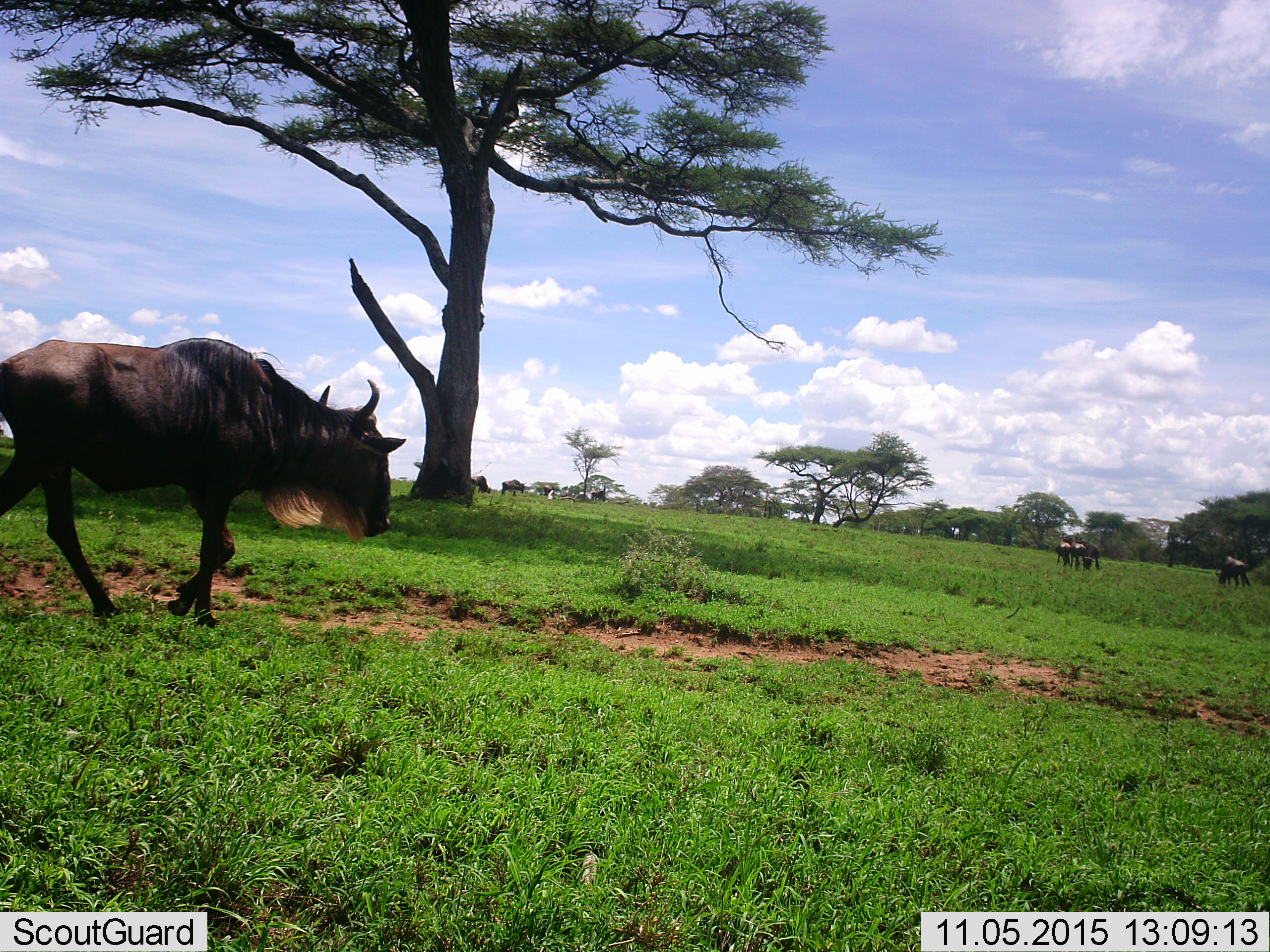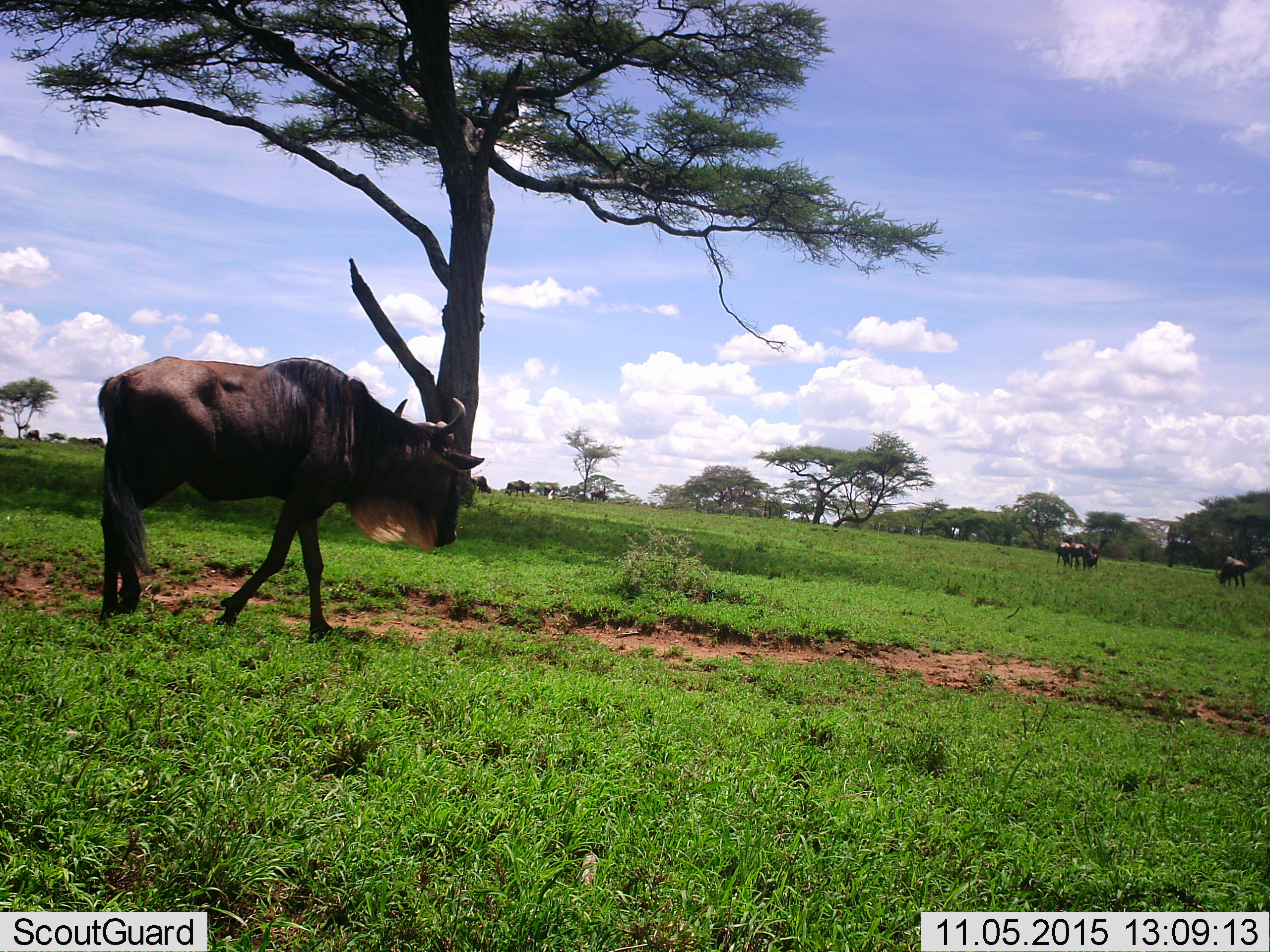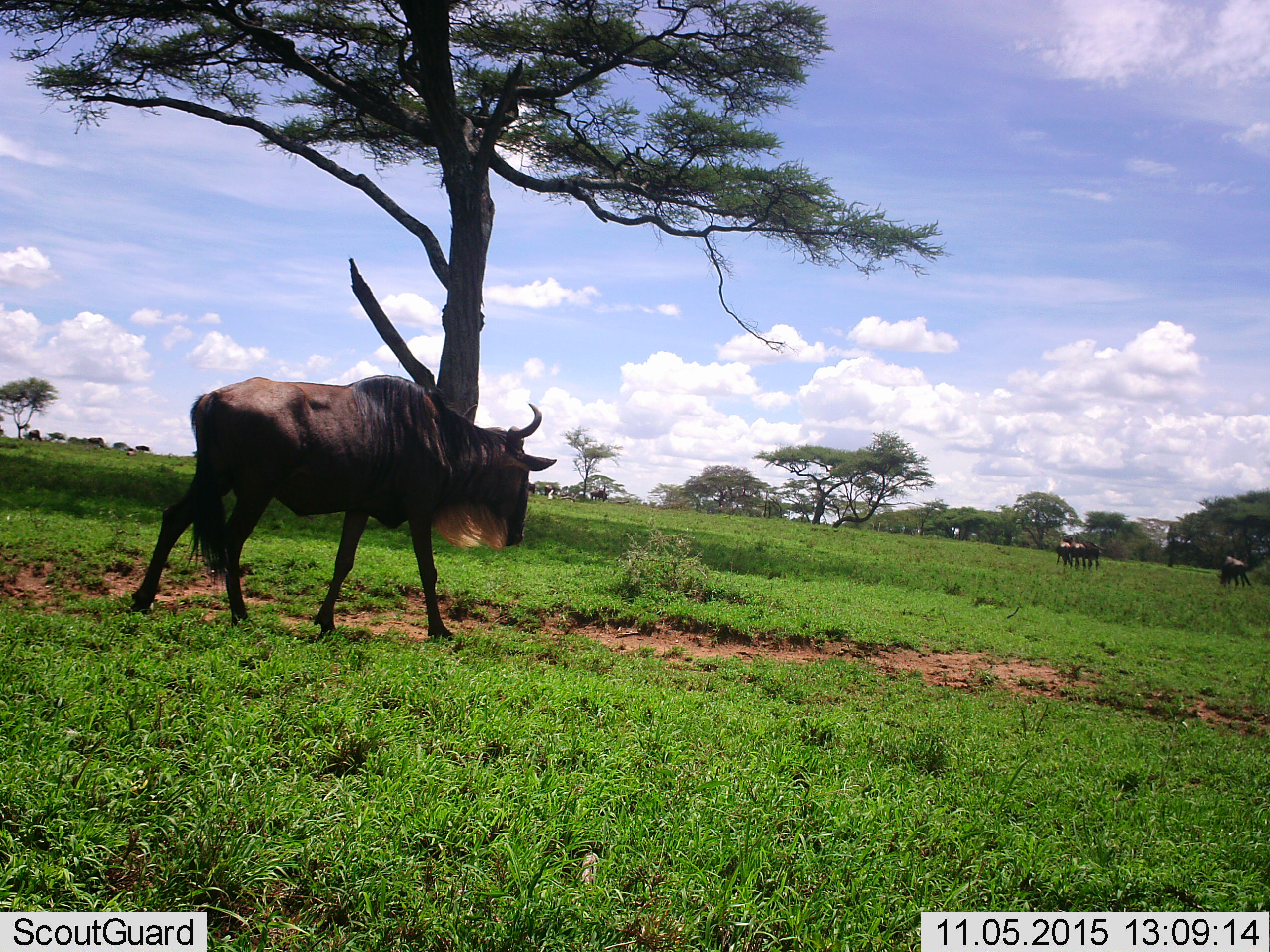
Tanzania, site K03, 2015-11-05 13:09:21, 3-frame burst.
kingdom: Animalia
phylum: Chordata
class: Mammalia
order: Artiodactyla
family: Bovidae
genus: Connochaetes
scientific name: Connochaetes taurinus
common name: blue wildebeest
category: wildebeest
Wildebeest (blue wildebeest) (Connochaetes taurinus), count 8. Behavior (volunteer vote fractions): standing 67%, resting 11%, moving 78%, interacting 0%. Young present (vote fraction): 11%. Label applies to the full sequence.